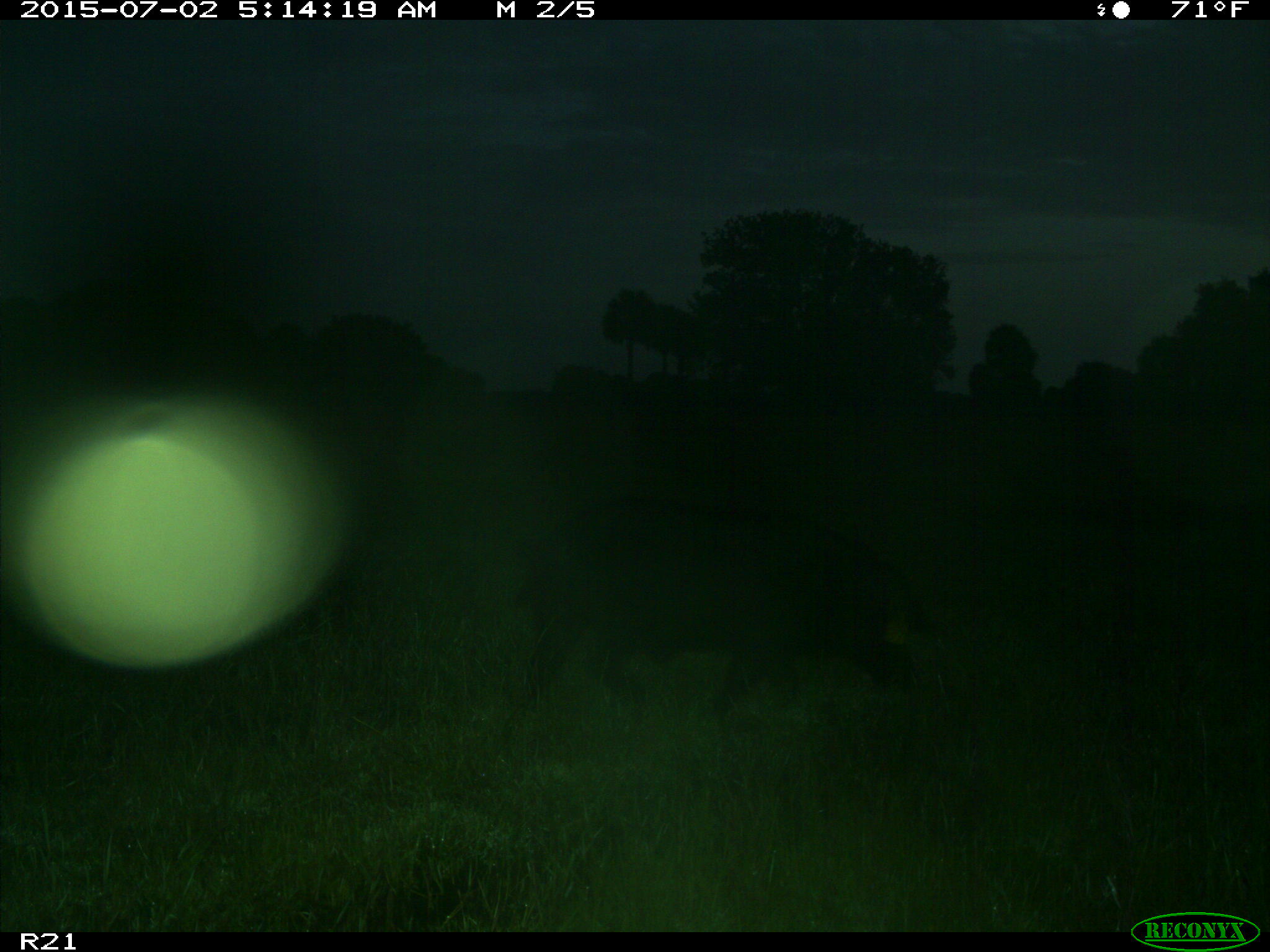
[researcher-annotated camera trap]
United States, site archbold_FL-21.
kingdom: Animalia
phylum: Chordata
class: Mammalia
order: Artiodactyla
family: Suidae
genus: Sus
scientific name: Sus scrofa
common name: wild boar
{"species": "Sus scrofa (wild boar)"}